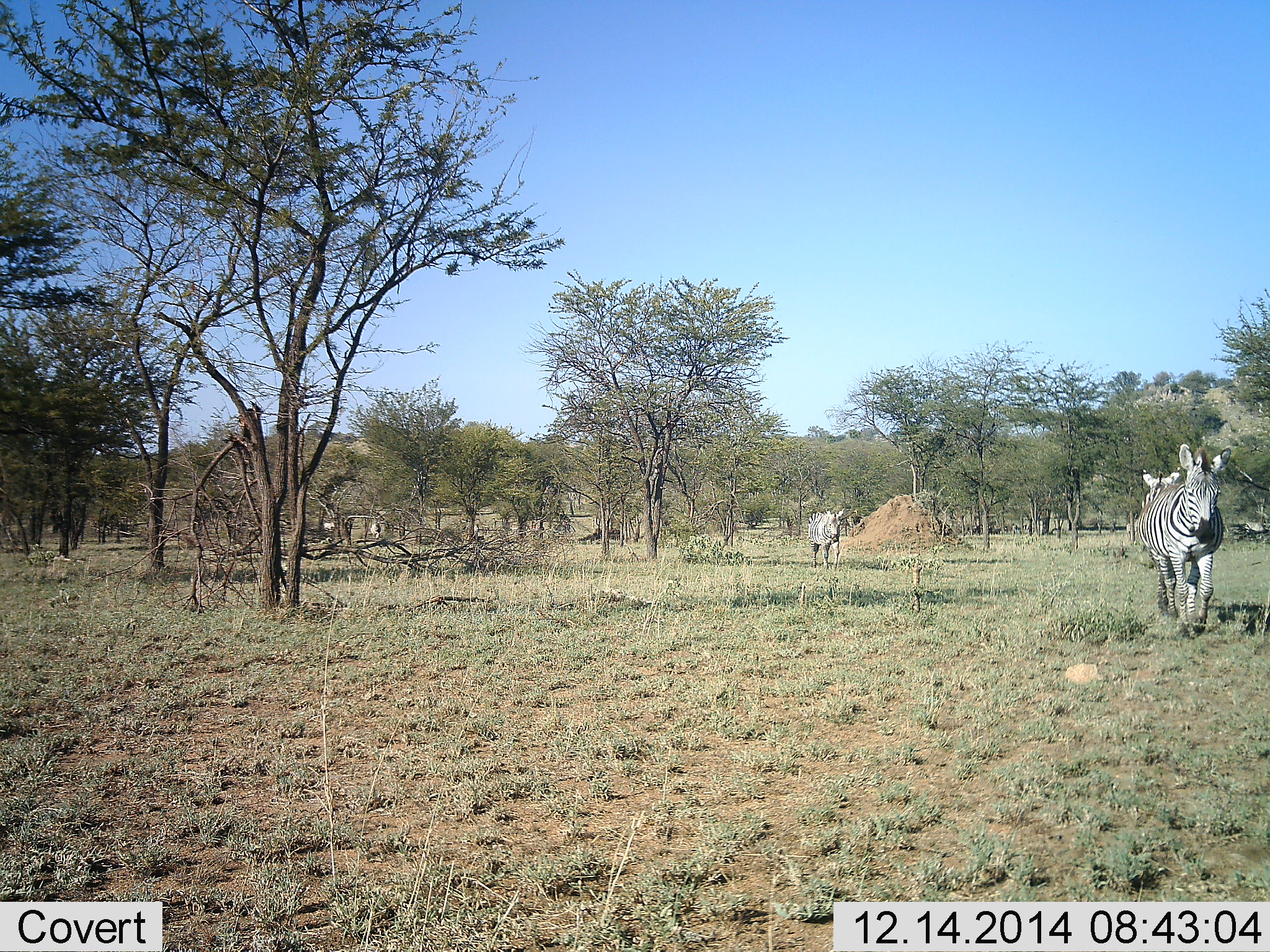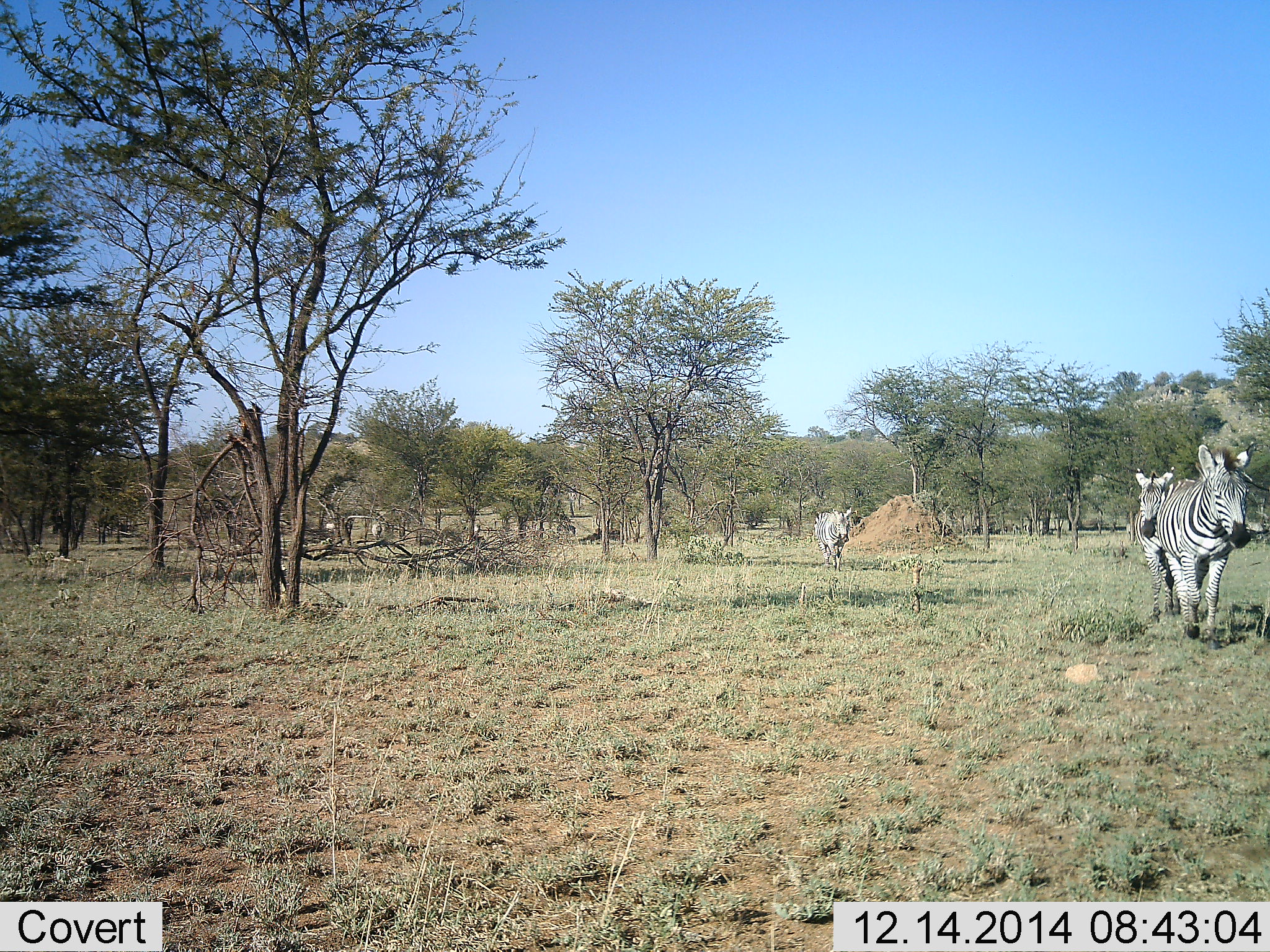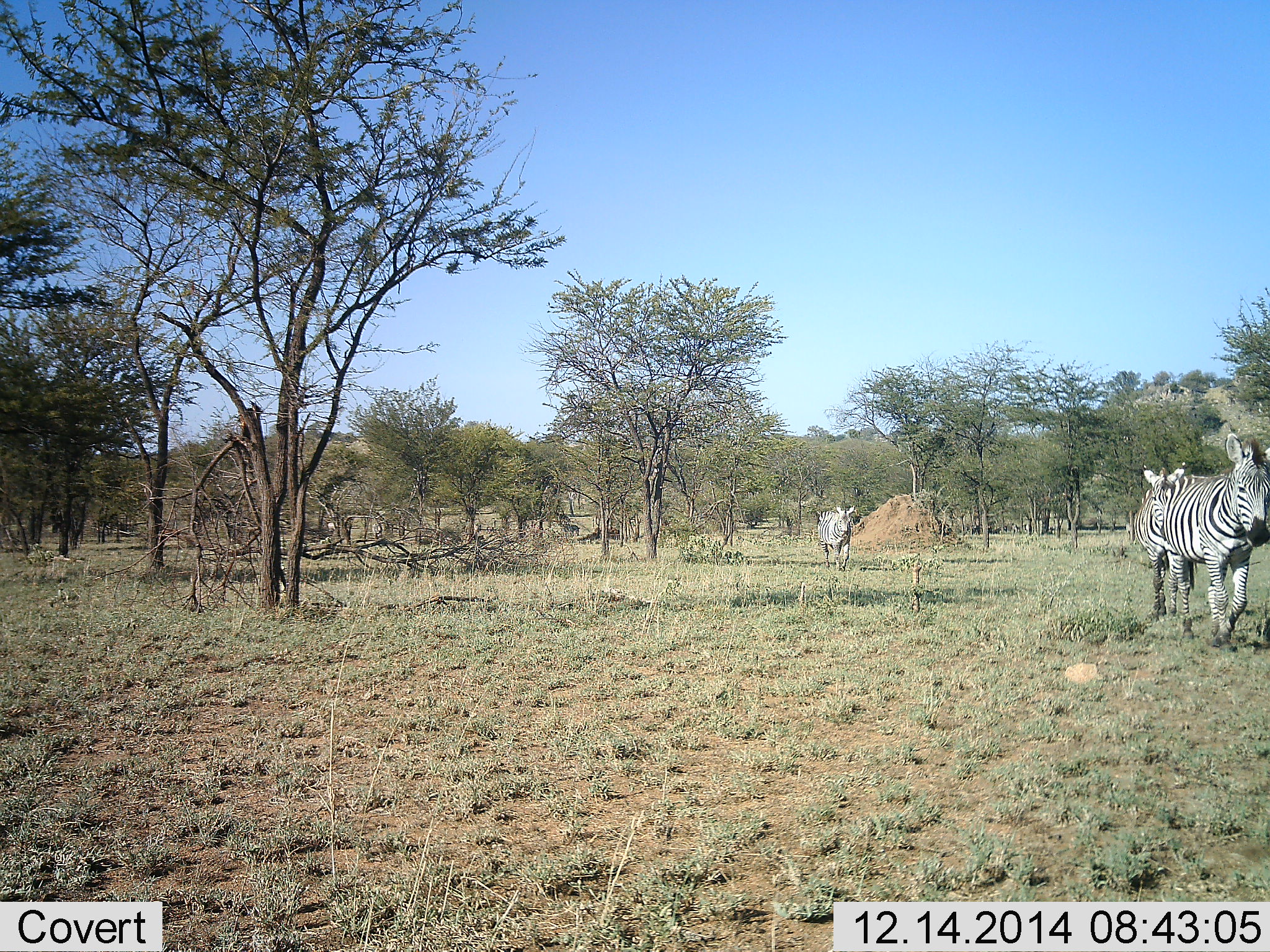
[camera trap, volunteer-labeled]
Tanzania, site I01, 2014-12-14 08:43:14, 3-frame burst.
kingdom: Animalia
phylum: Chordata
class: Mammalia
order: Perissodactyla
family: Equidae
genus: Equus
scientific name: Equus quagga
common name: plains zebra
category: zebra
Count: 3.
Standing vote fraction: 10%.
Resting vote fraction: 0%.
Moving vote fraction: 100%.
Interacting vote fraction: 0%.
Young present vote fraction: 0%.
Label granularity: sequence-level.